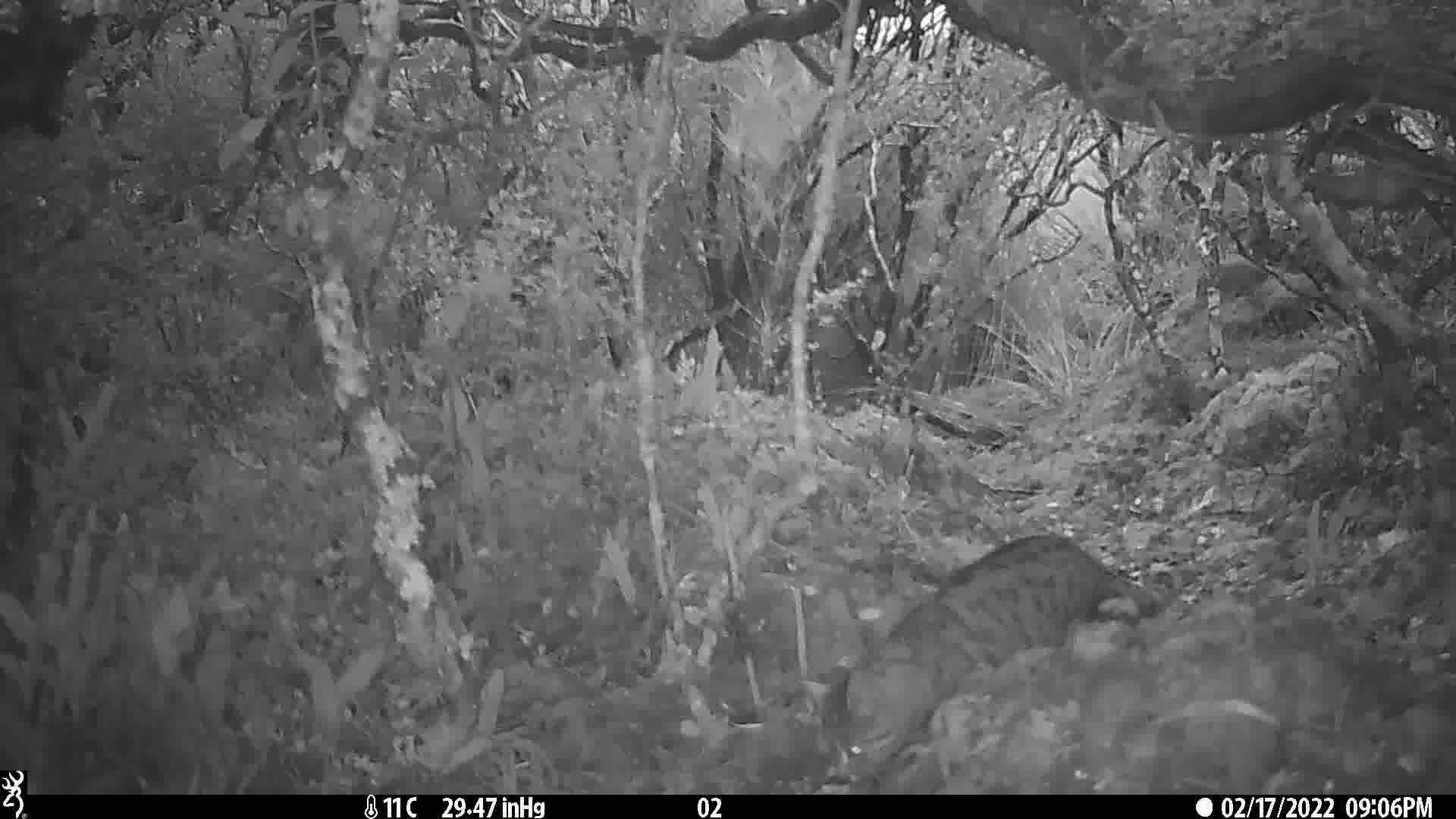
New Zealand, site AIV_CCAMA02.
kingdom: Animalia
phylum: Chordata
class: Mammalia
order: Carnivora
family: Felidae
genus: Felis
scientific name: Felis catus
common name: domestic cat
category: cat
Cat (domestic cat) (Felis catus).